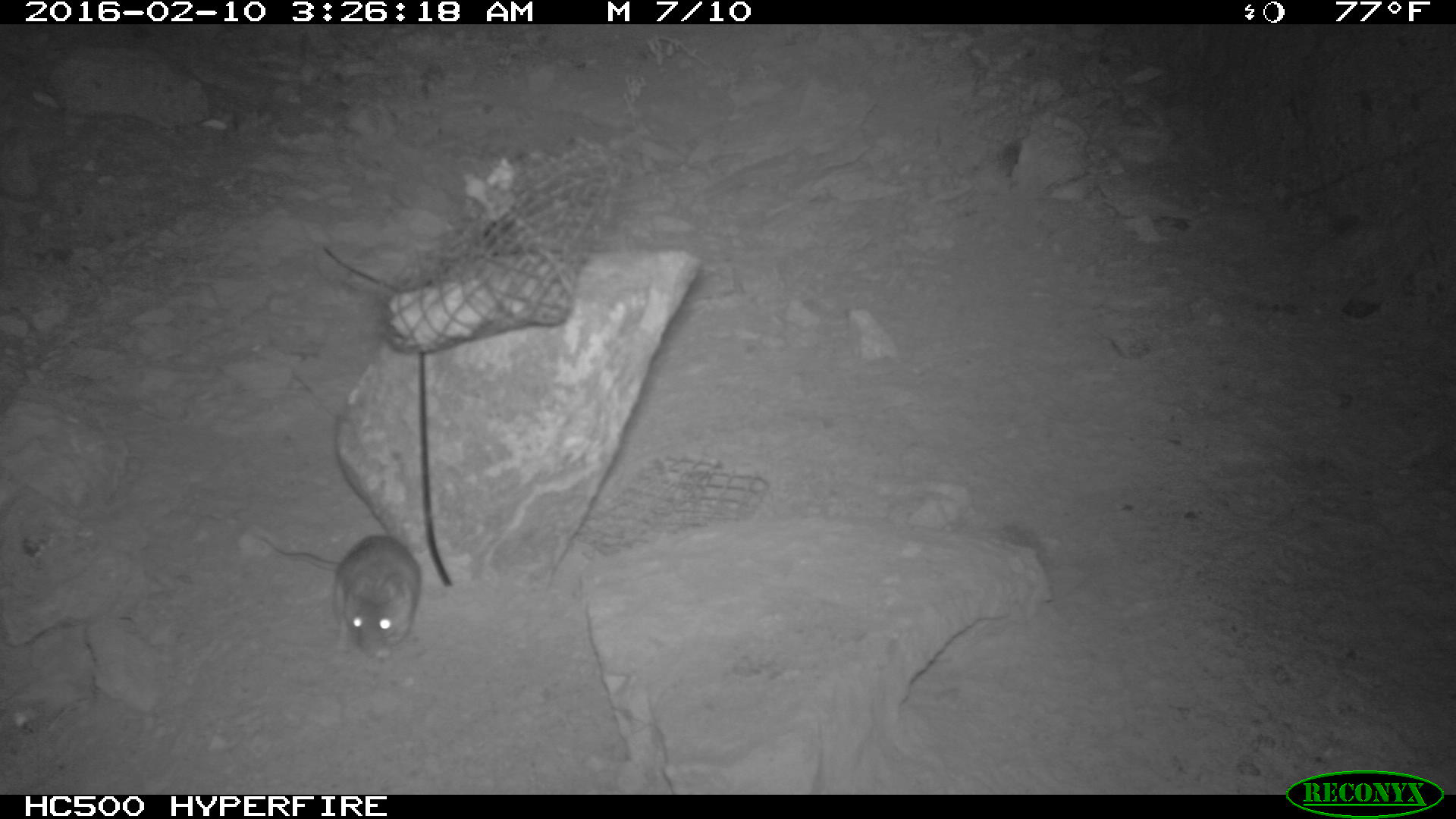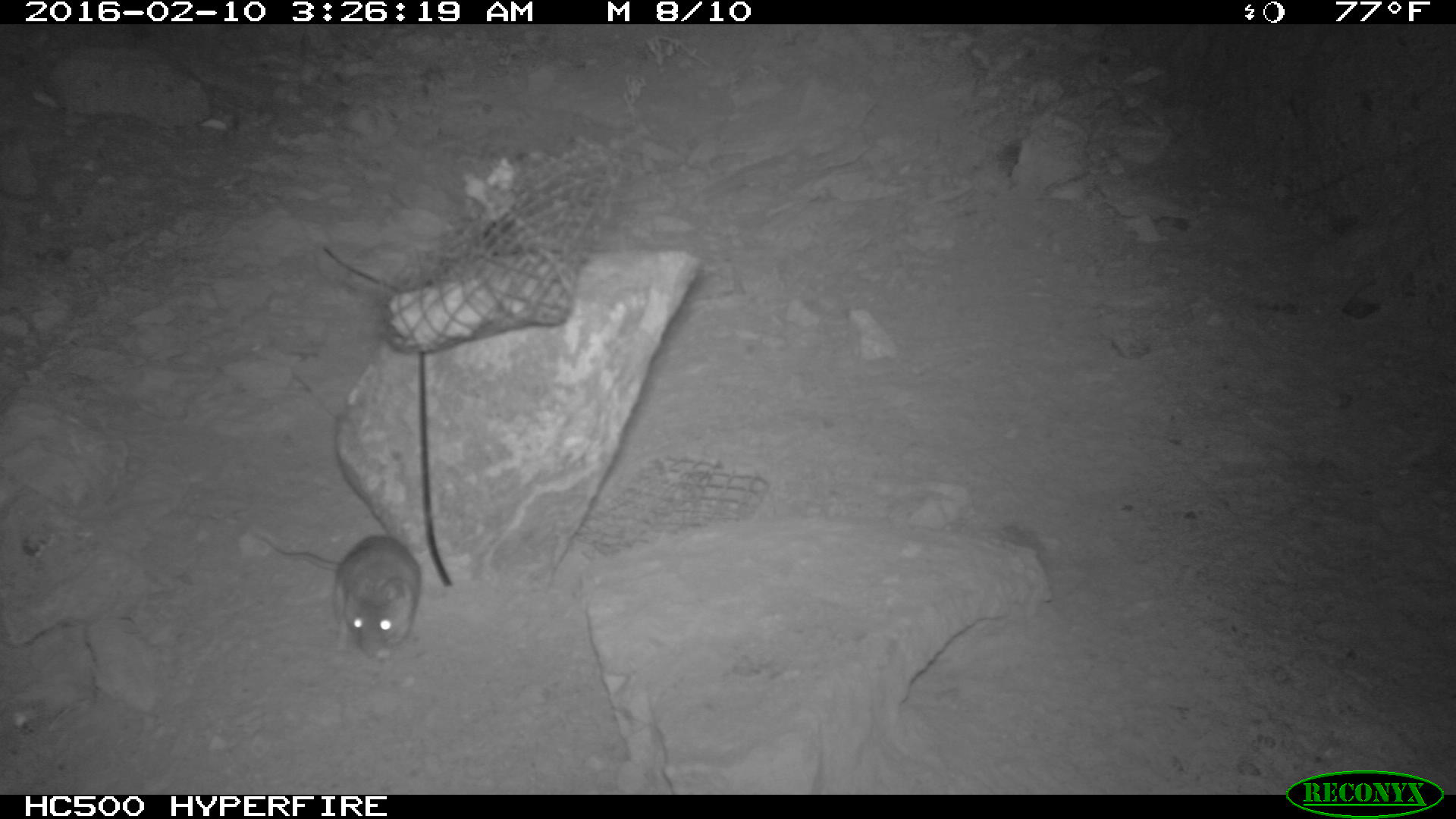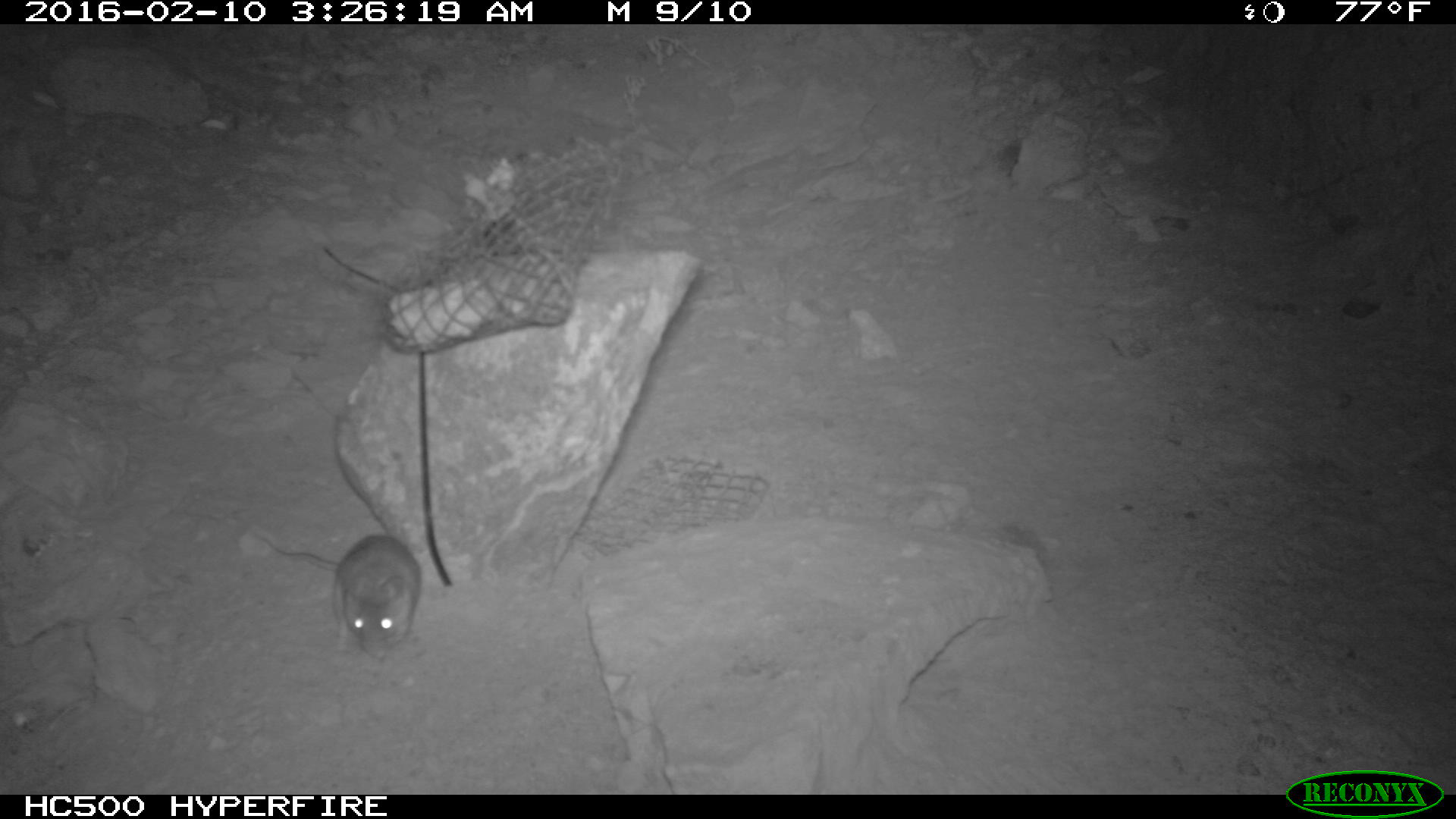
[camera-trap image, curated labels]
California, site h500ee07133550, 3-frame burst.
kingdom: Animalia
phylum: Chordata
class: Mammalia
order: Rodentia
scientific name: Rodentia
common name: rodent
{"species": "rodent (Rodentia)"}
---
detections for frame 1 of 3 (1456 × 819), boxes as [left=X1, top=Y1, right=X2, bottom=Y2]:
rodent: [left=267, top=534, right=421, bottom=661]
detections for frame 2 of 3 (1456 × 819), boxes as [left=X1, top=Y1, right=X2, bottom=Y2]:
rodent: [left=255, top=532, right=420, bottom=657]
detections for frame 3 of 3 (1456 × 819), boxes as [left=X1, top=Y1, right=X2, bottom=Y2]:
rodent: [left=252, top=534, right=419, bottom=664]